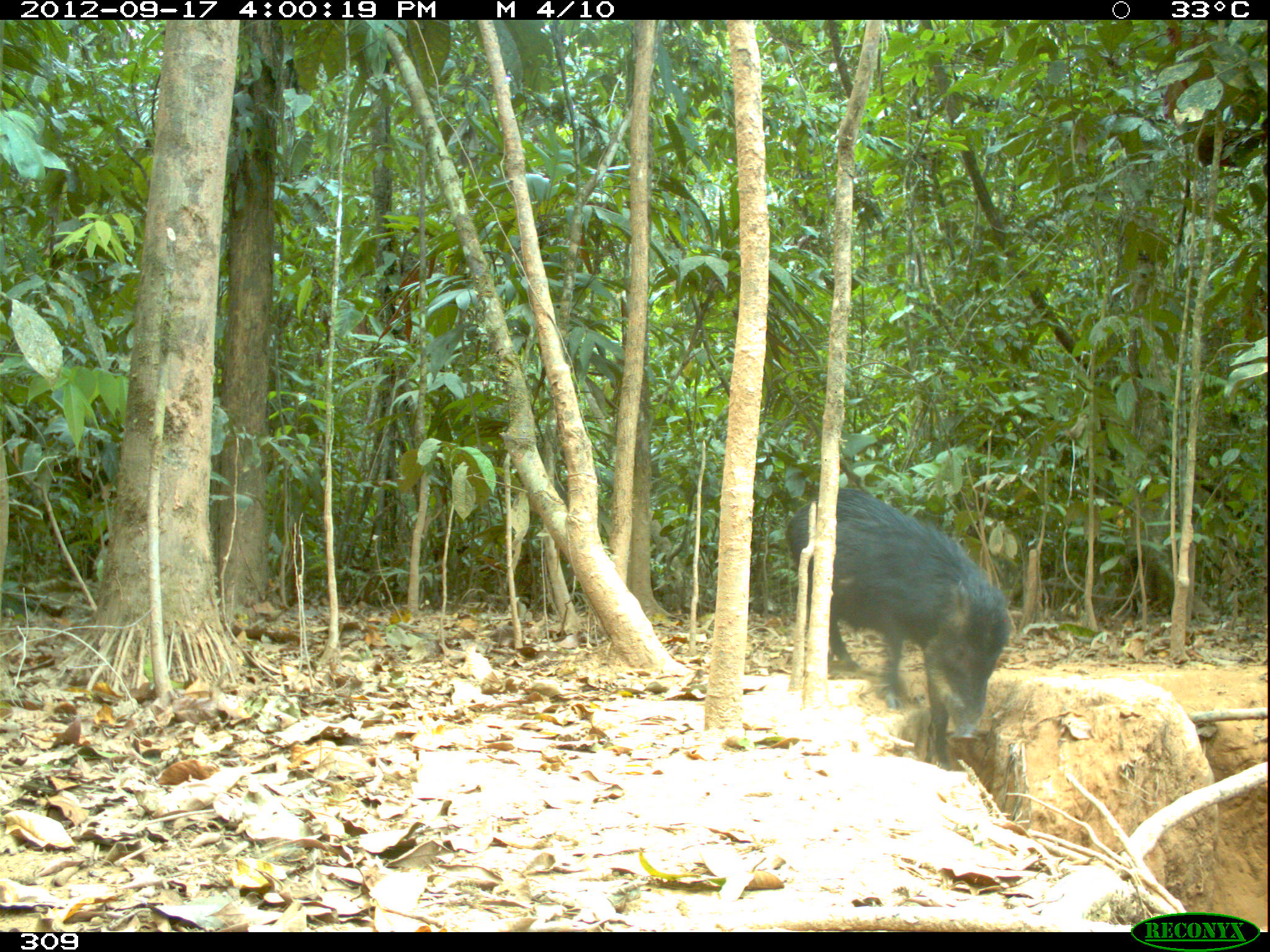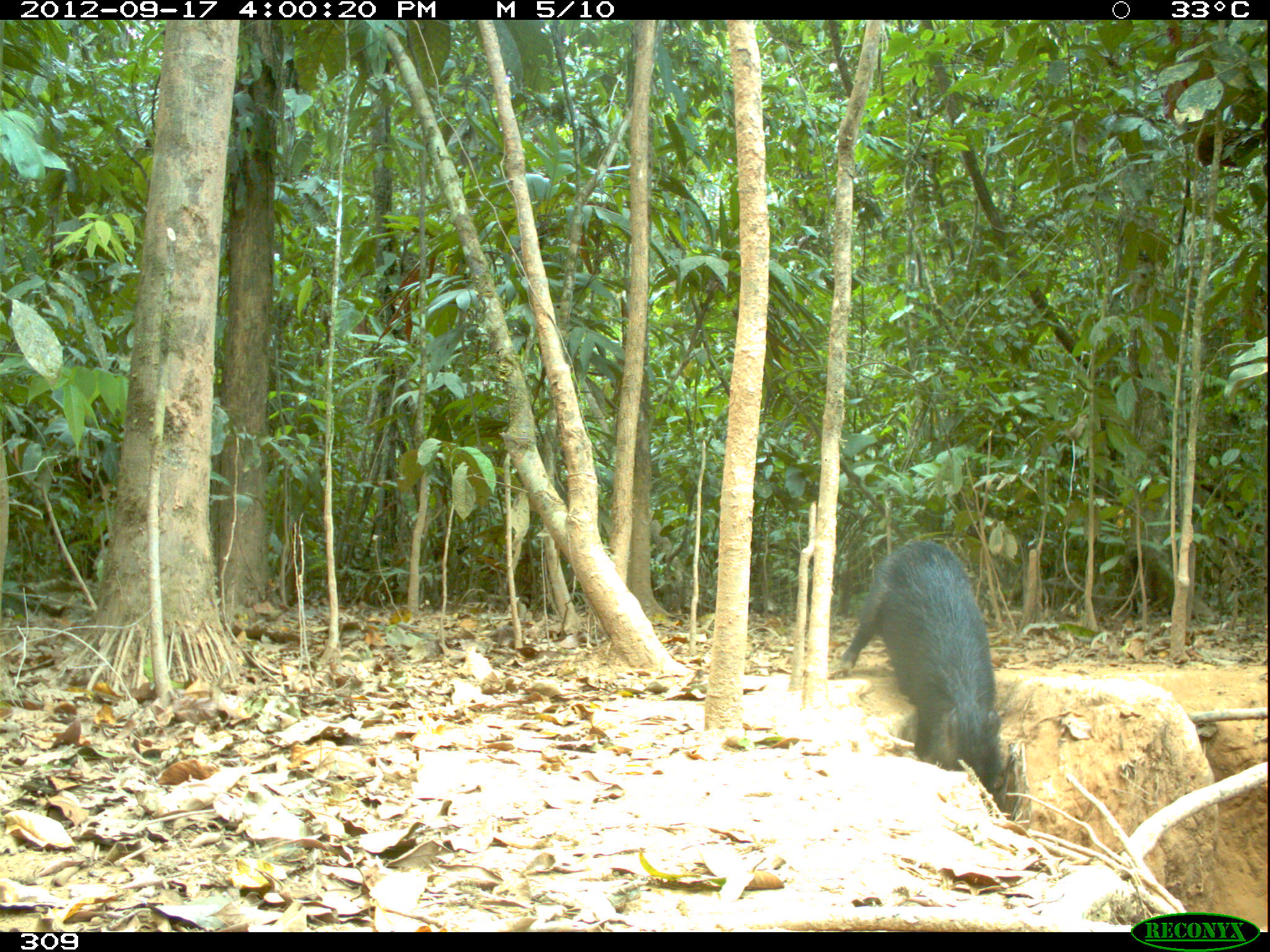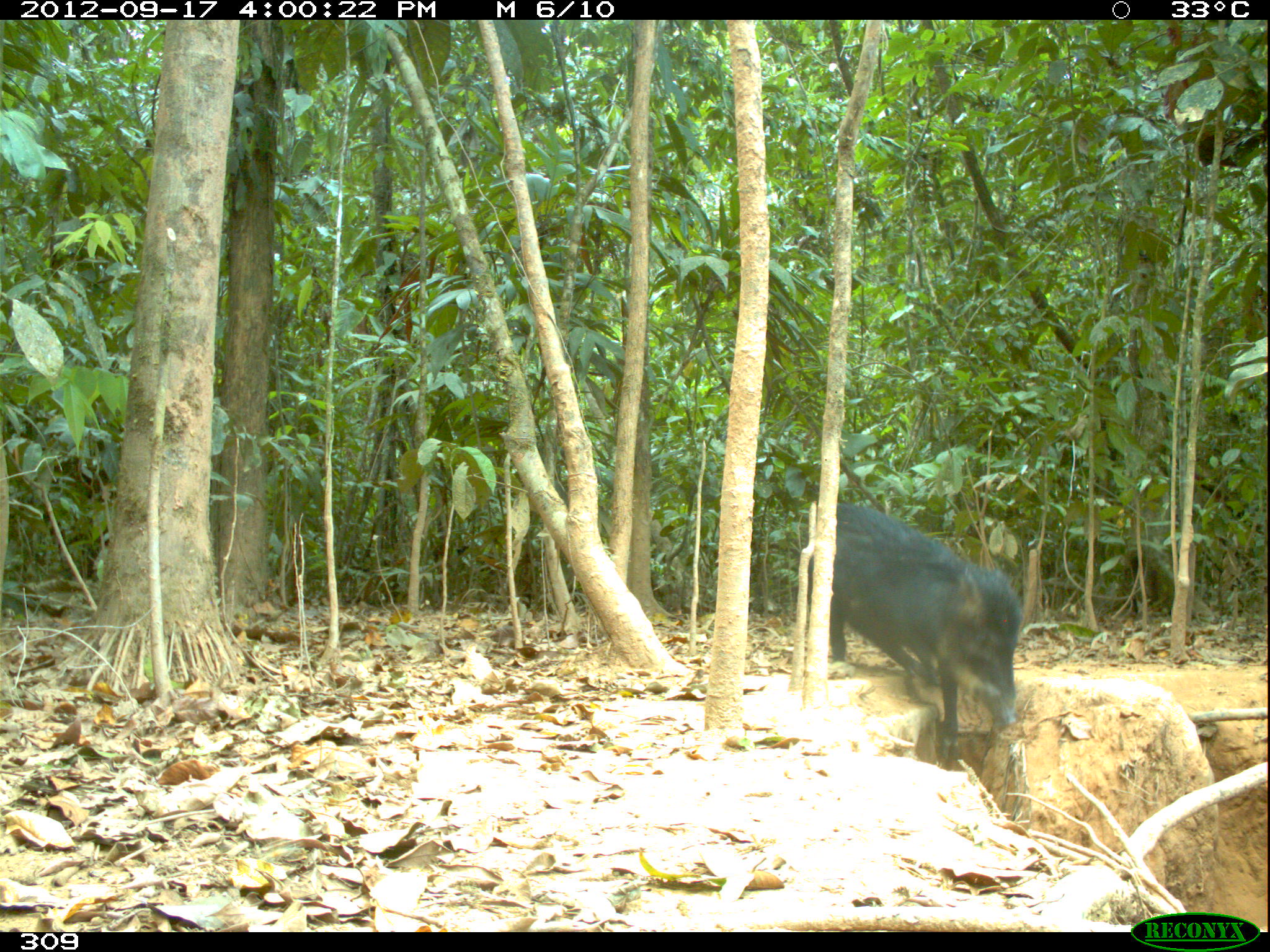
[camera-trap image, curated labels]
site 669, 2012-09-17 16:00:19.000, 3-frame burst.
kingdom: Animalia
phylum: Chordata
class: Mammalia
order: Artiodactyla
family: Tayassuidae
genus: Tayassu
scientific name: Tayassu pecari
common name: white-lipped peccary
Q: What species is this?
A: Tayassu pecari (white-lipped peccary).